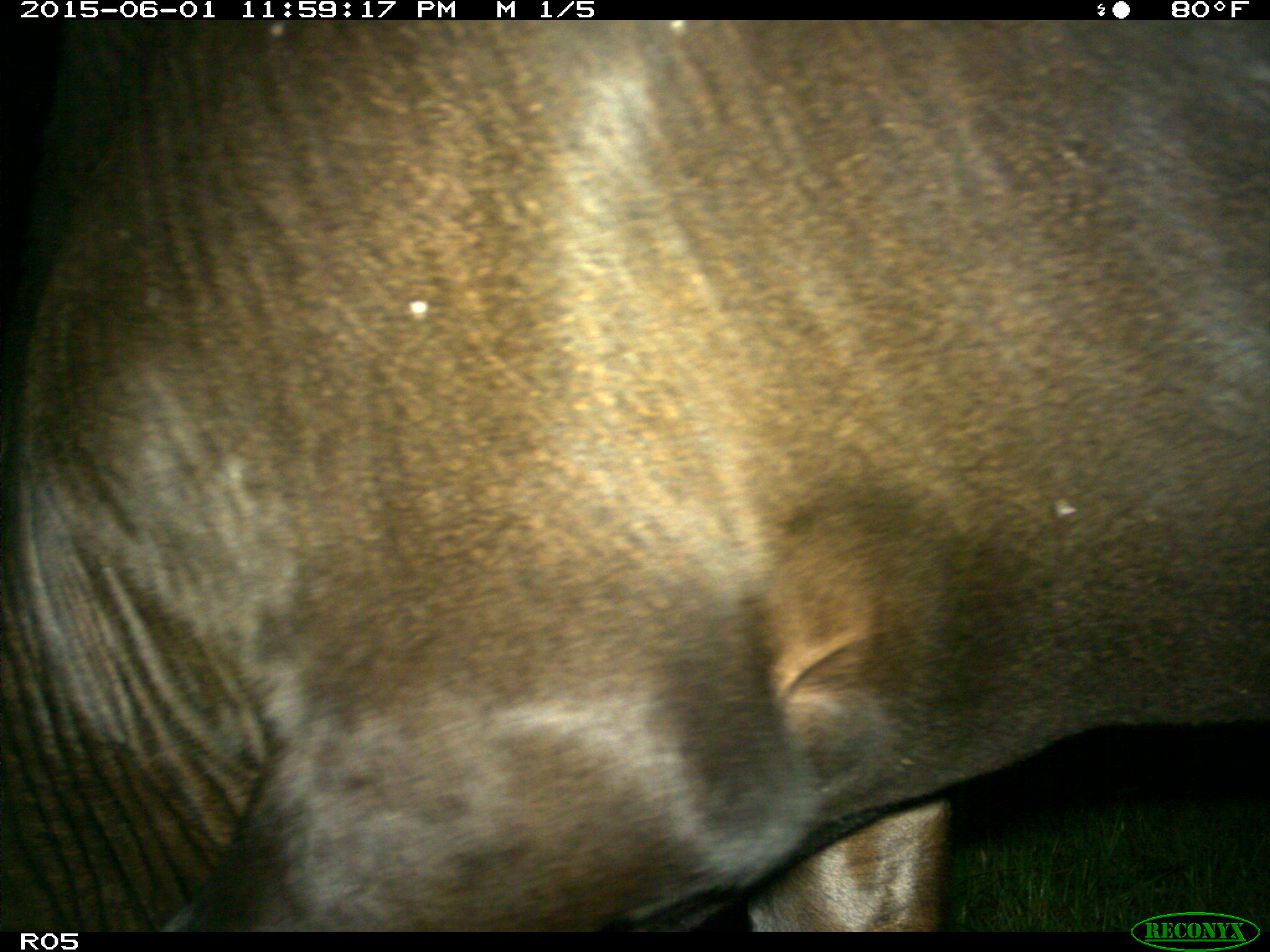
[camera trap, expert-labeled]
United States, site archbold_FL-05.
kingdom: Animalia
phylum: Chordata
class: Mammalia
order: Artiodactyla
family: Bovidae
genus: Bos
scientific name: Bos taurus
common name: domestic cow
Bos taurus (domestic cow).